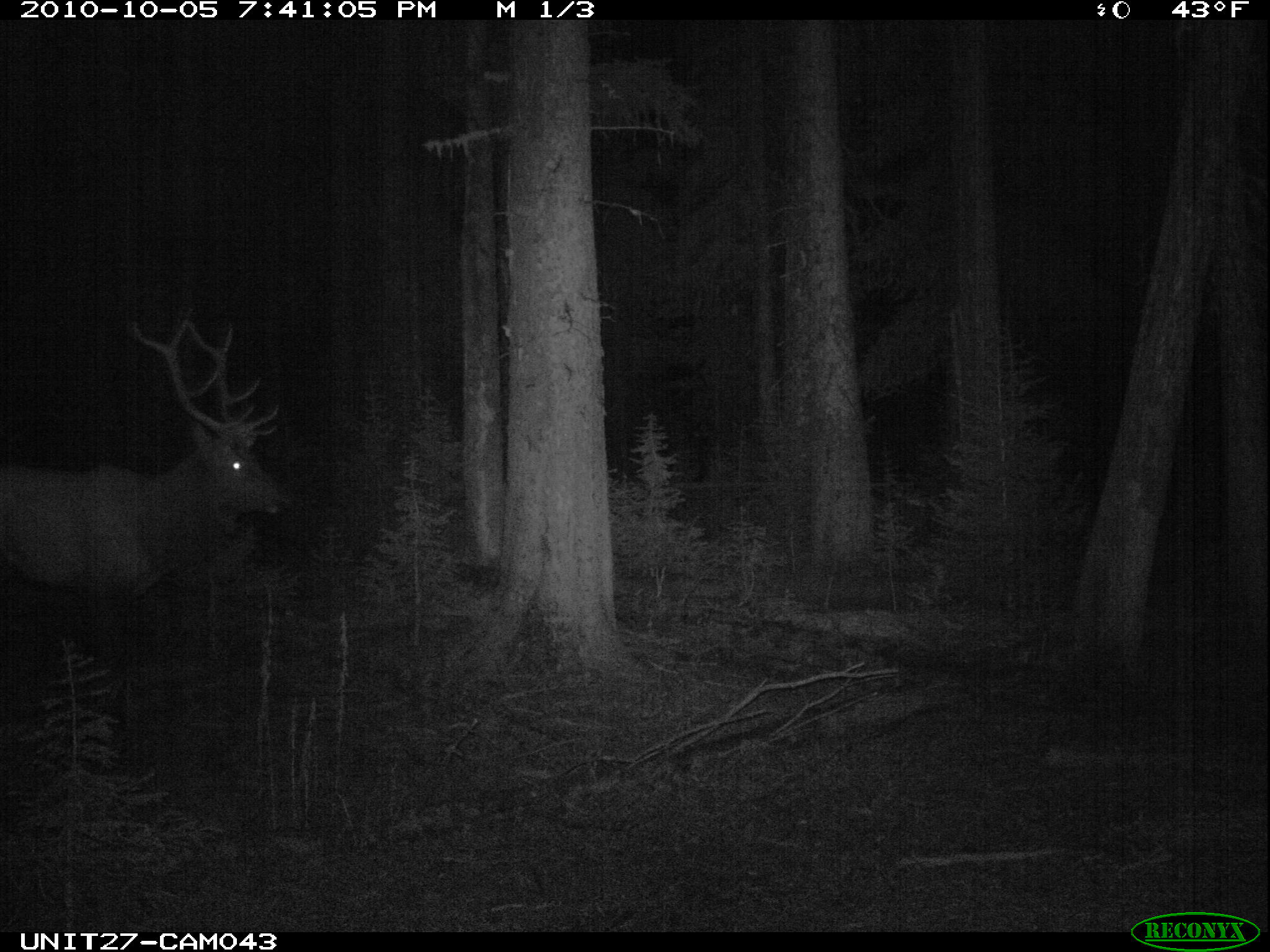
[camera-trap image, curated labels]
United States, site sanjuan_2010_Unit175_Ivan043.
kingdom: Animalia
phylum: Chordata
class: Mammalia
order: Artiodactyla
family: Cervidae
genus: Cervus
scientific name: Cervus elaphus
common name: red deer